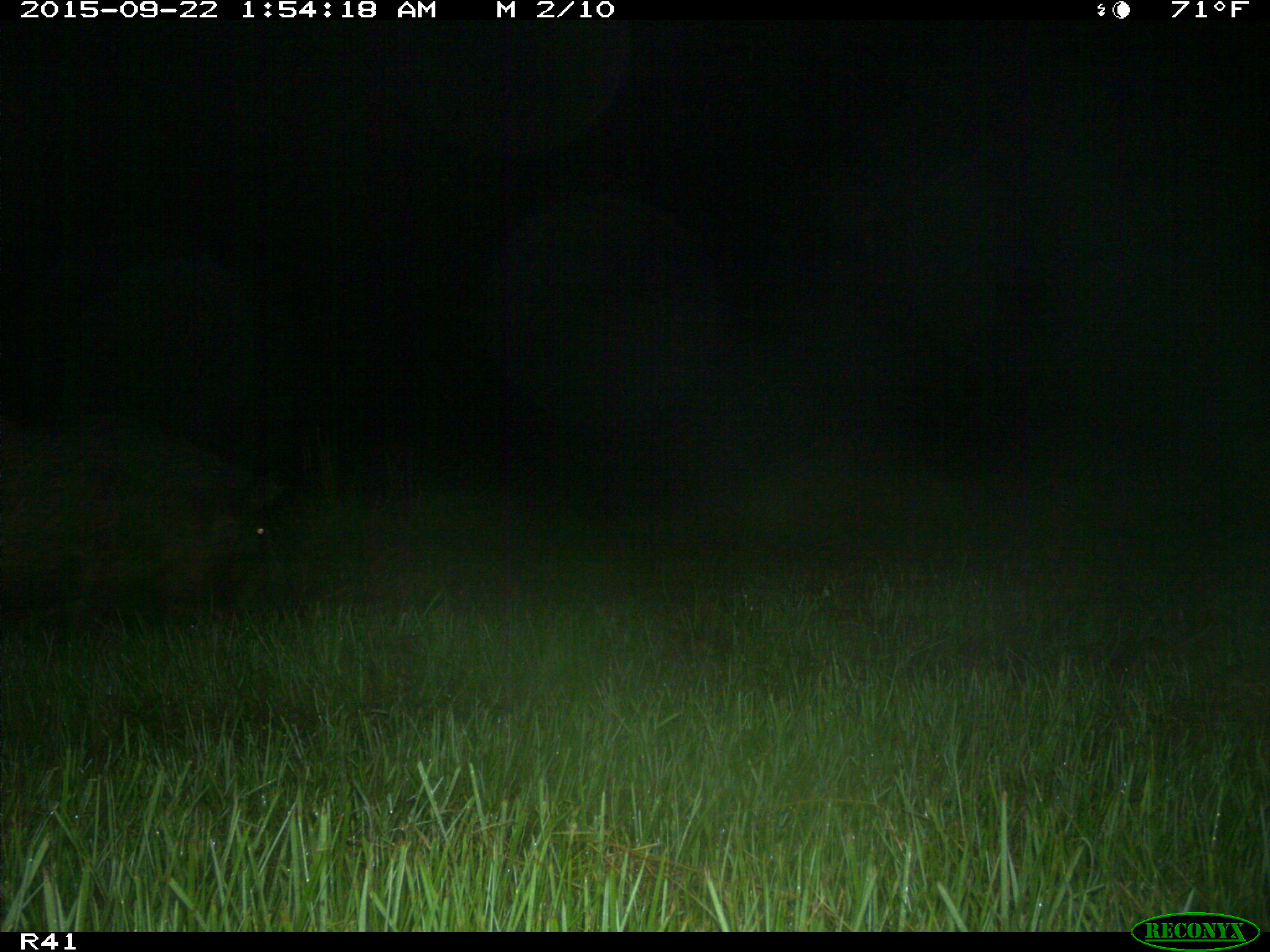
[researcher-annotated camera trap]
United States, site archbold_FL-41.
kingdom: Animalia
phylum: Chordata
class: Mammalia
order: Artiodactyla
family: Suidae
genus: Sus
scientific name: Sus scrofa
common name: wild boar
Sus scrofa (wild boar).